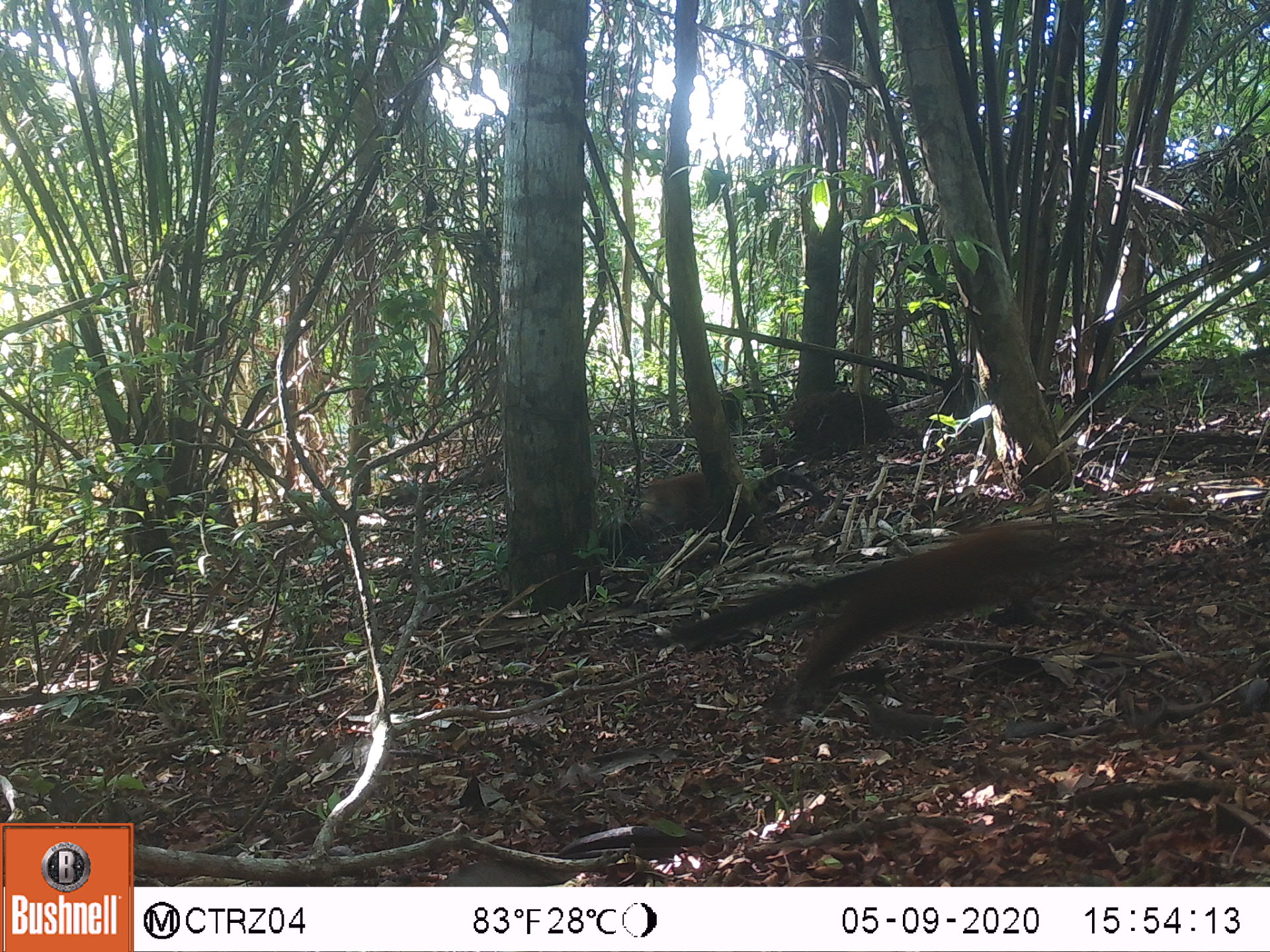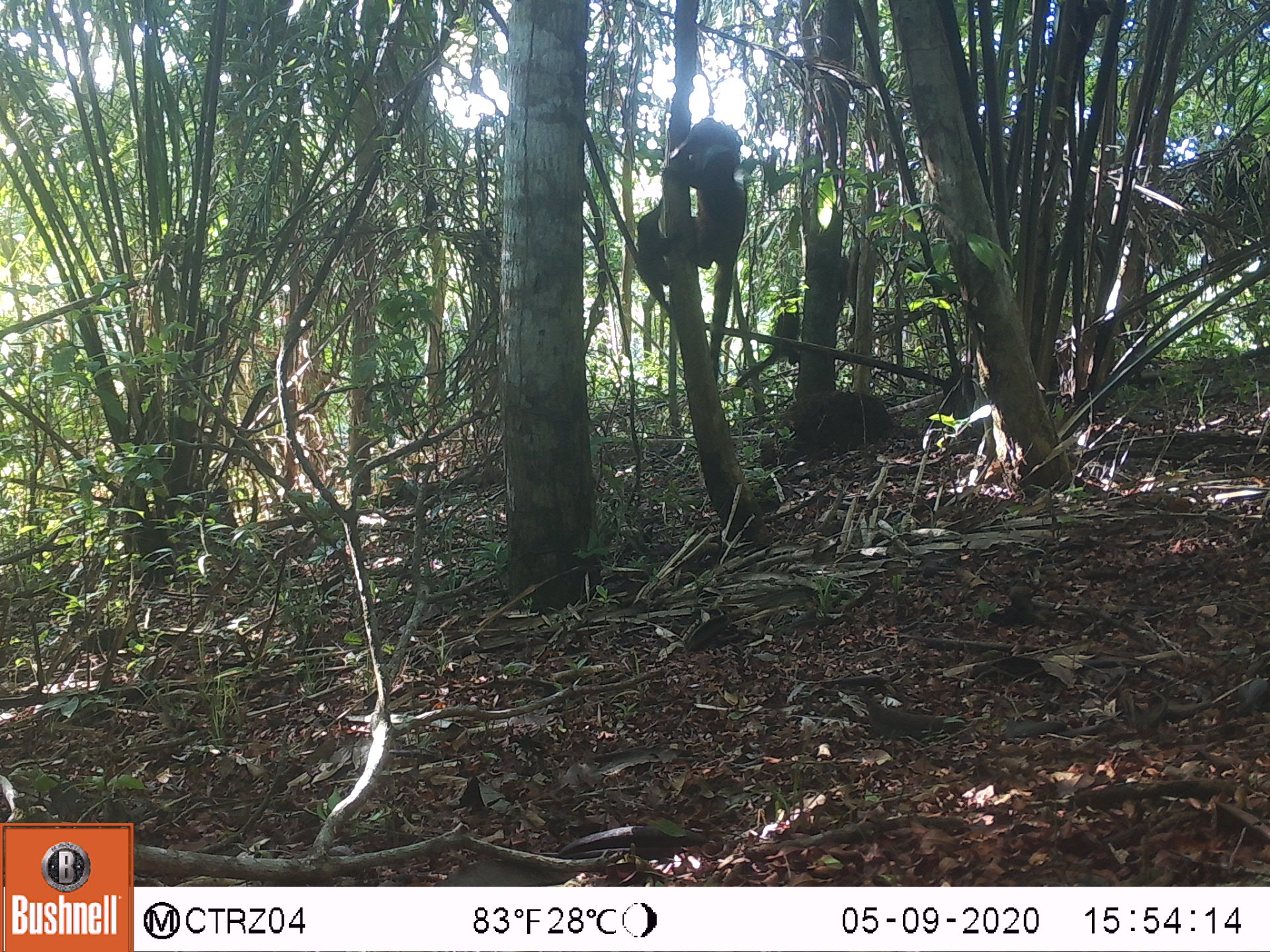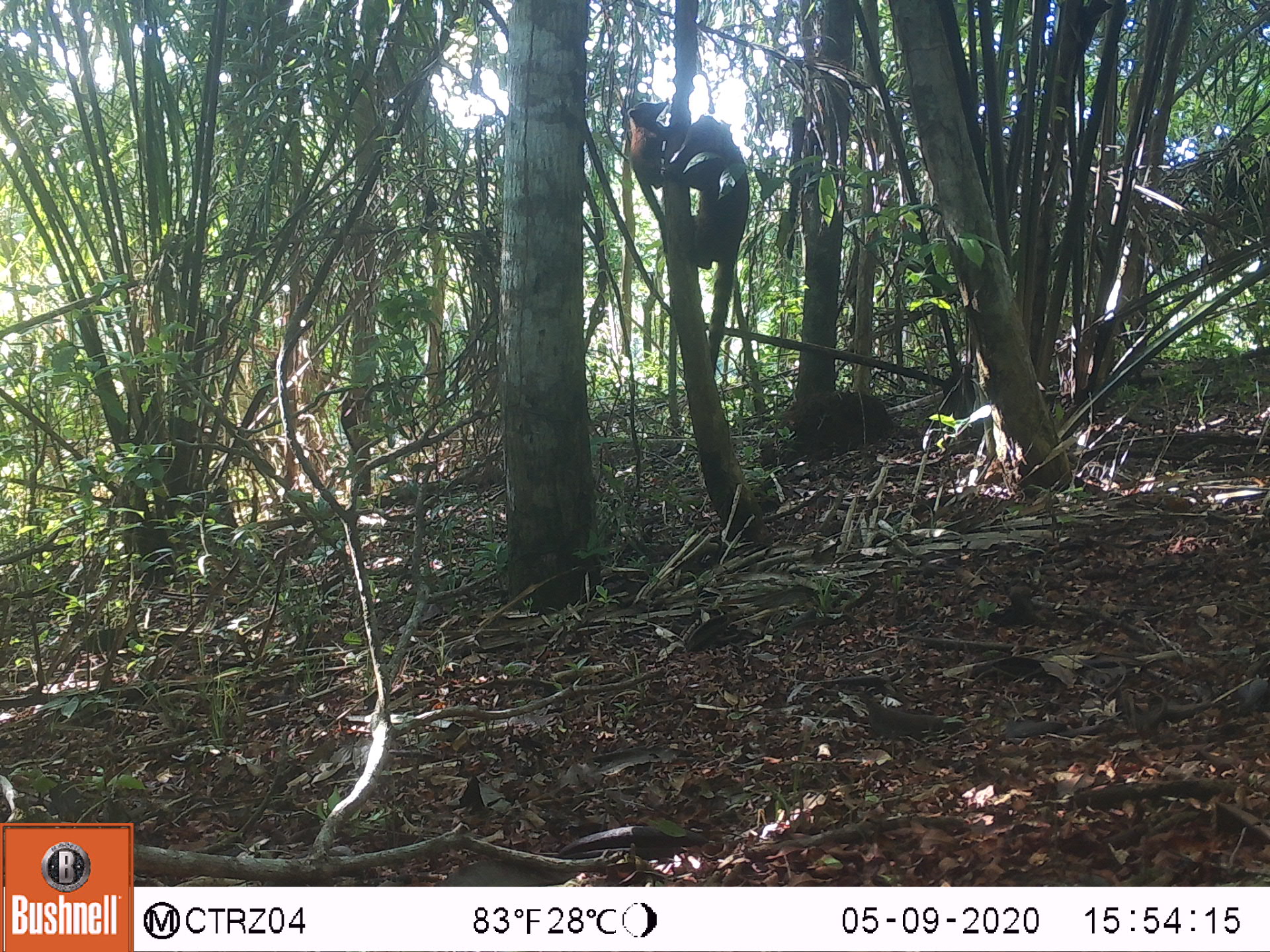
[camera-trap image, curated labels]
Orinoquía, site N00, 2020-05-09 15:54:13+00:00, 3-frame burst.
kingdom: Animalia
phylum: Chordata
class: Mammalia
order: Carnivora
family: Procyonidae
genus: Nasua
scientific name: Nasua nasua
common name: south american coati